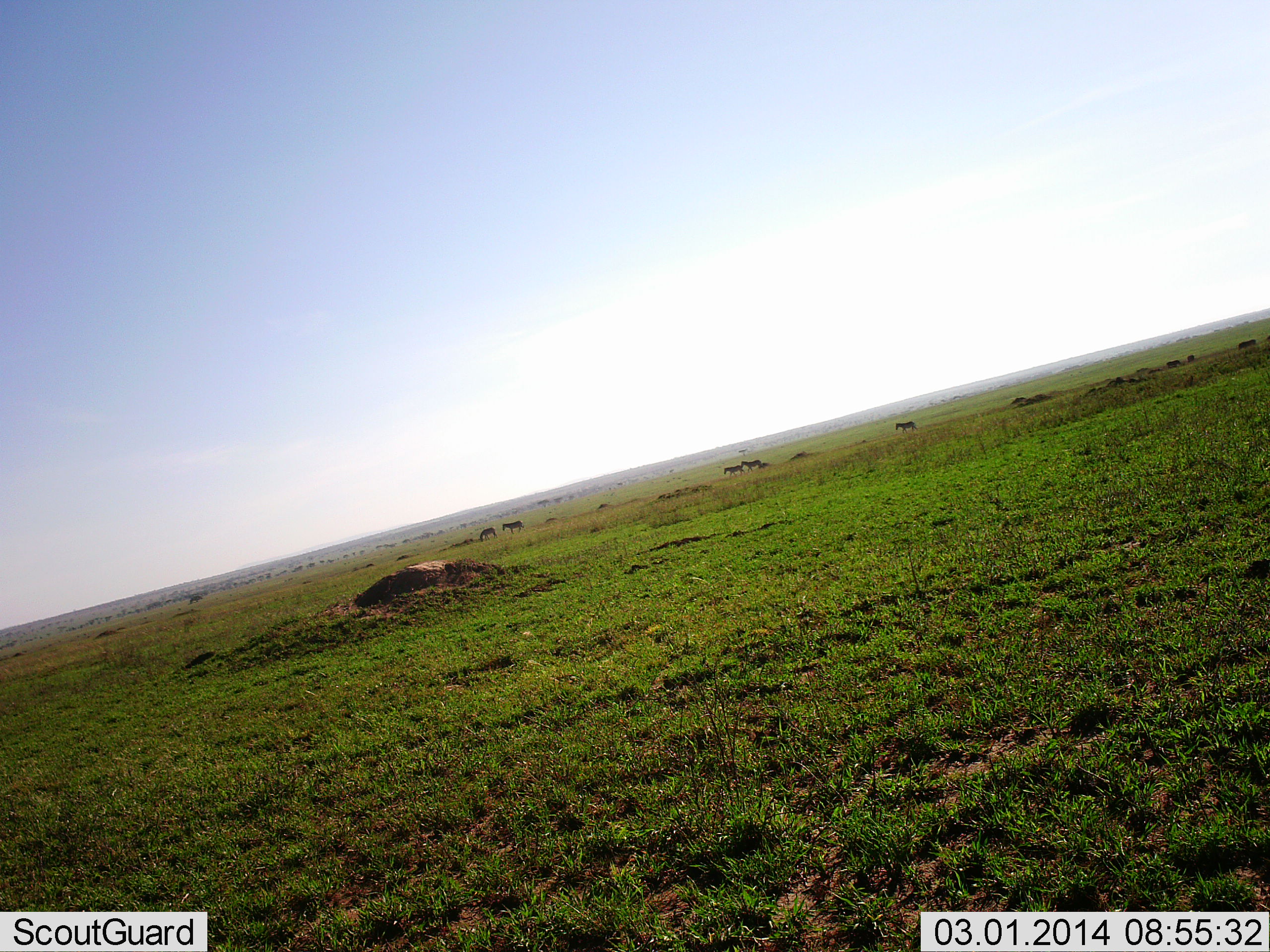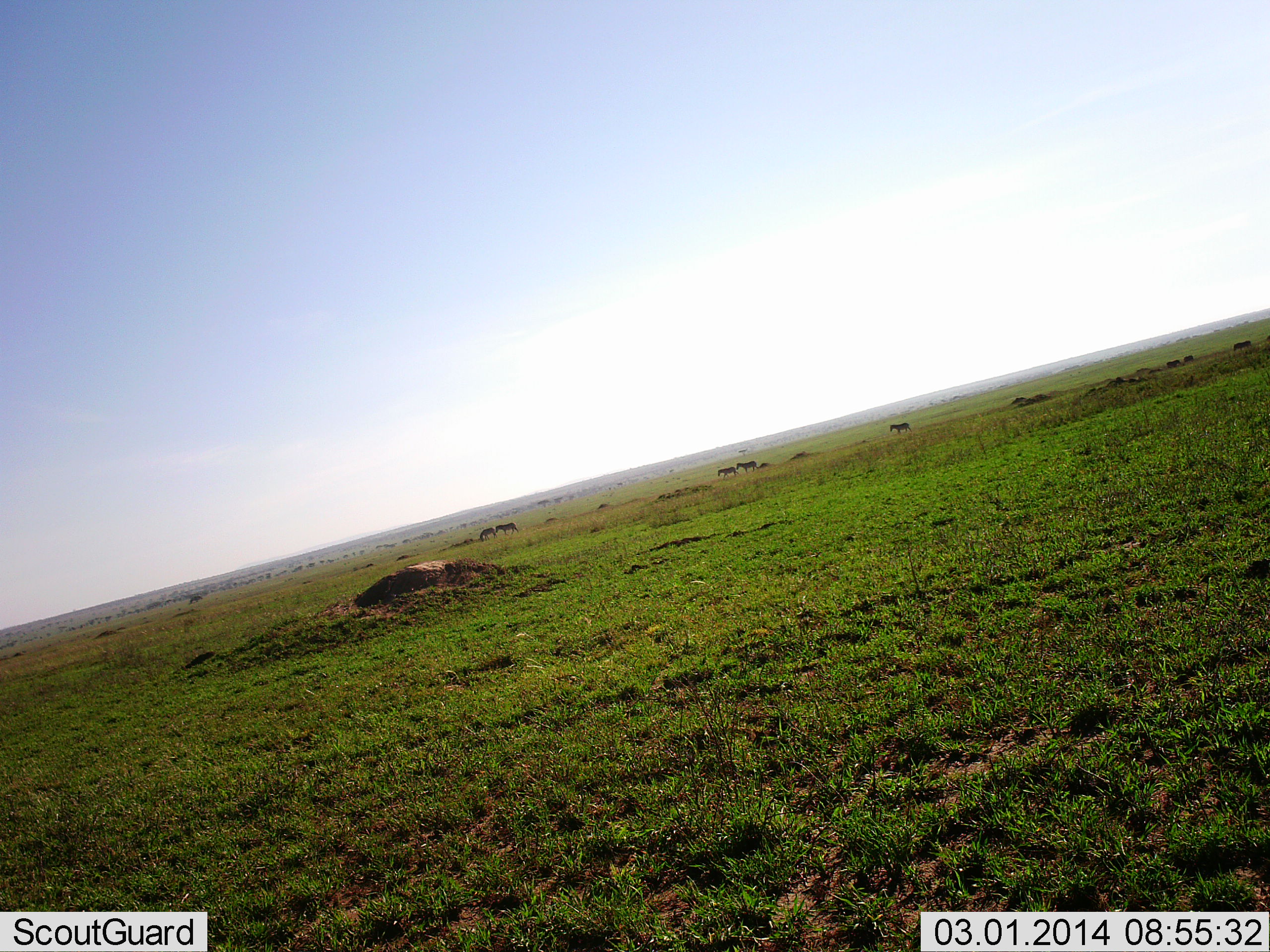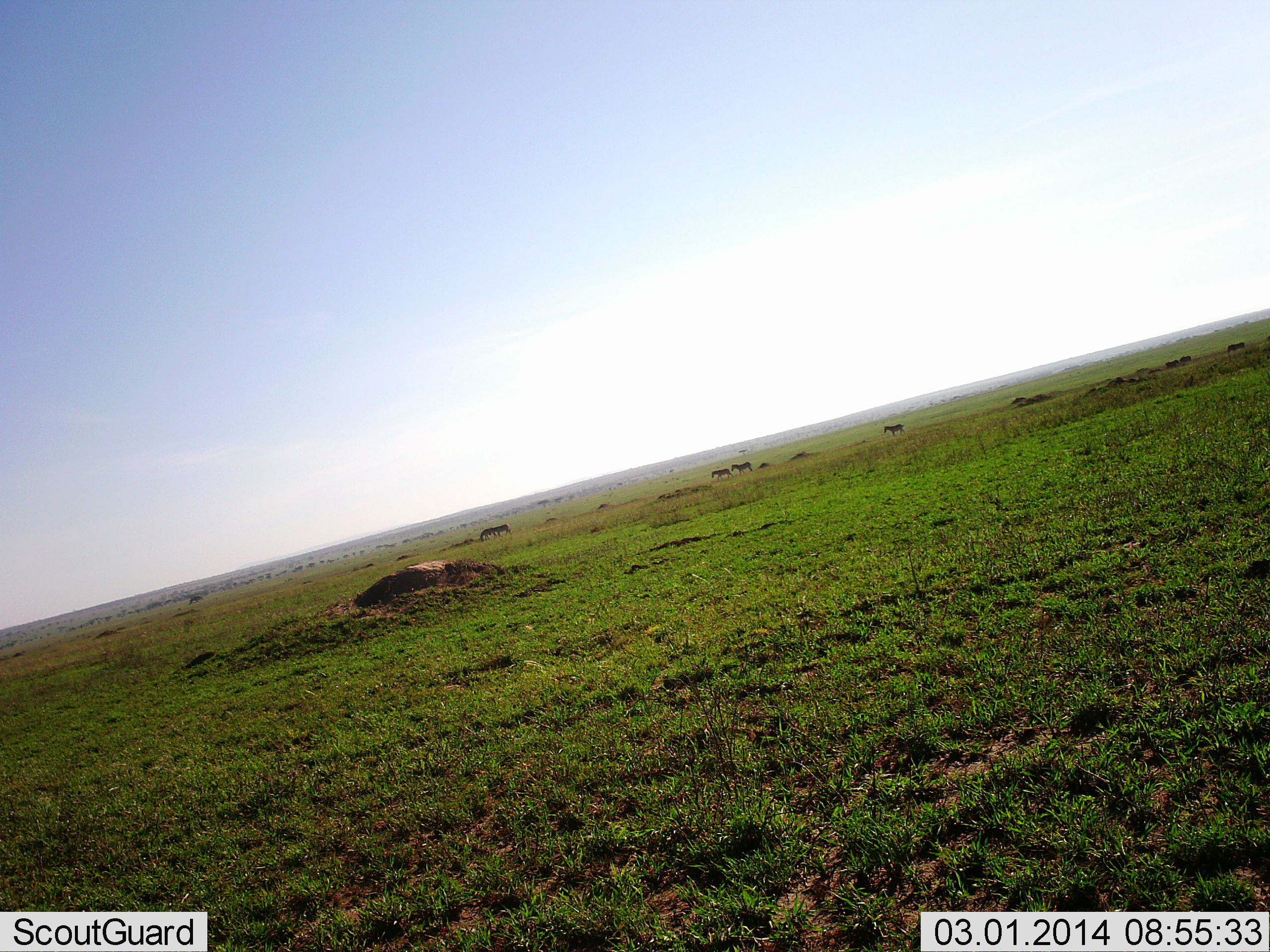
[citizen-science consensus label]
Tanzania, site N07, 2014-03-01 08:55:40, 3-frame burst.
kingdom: Animalia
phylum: Chordata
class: Mammalia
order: Perissodactyla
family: Equidae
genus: Equus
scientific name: Equus quagga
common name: plains zebra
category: zebra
Zebra (plains zebra) (Equus quagga), count 8. Behavior (volunteer vote fractions): standing 19%, resting 0%, moving 100%, interacting 0%. Young present (vote fraction): 0%. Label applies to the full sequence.